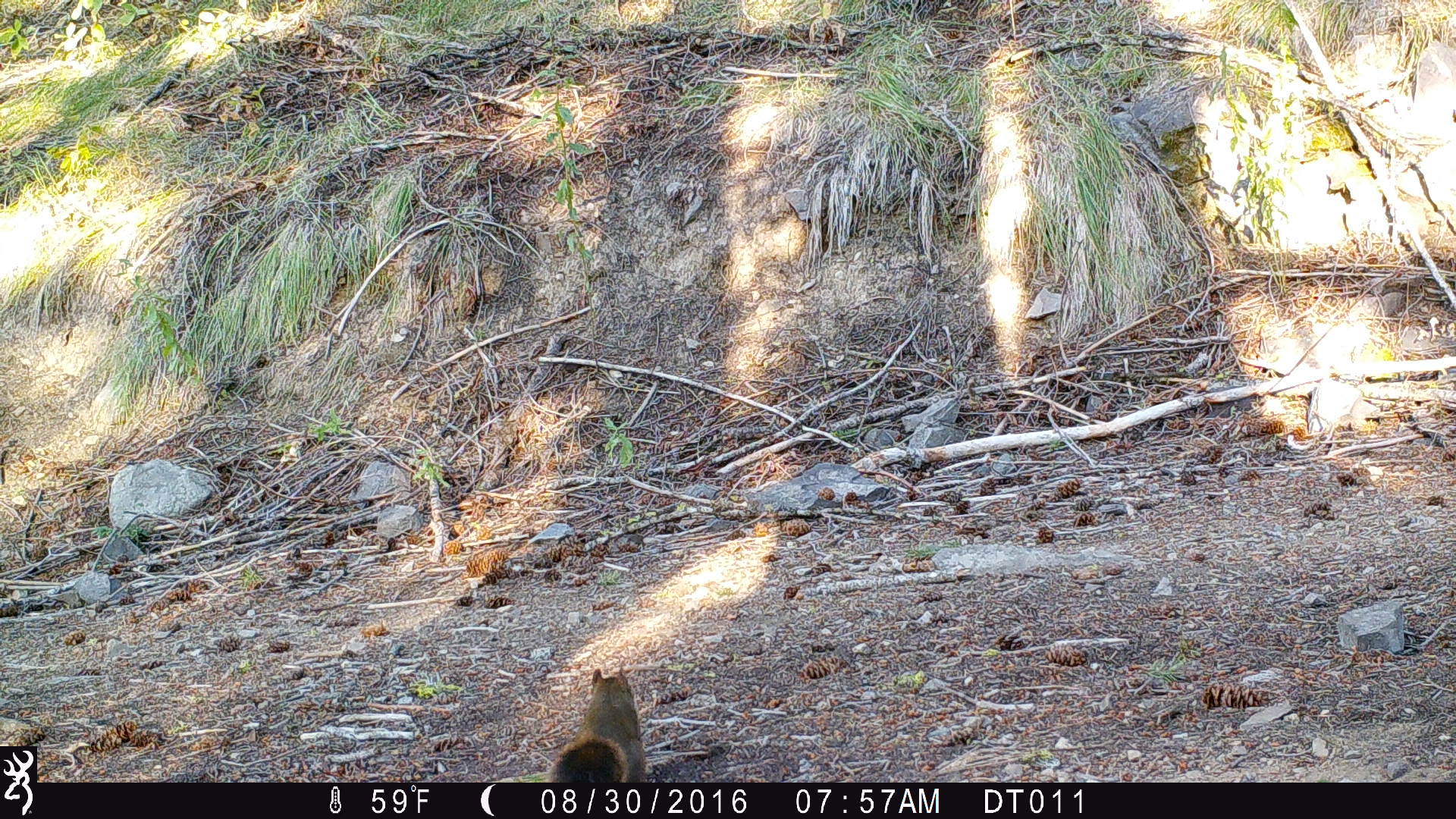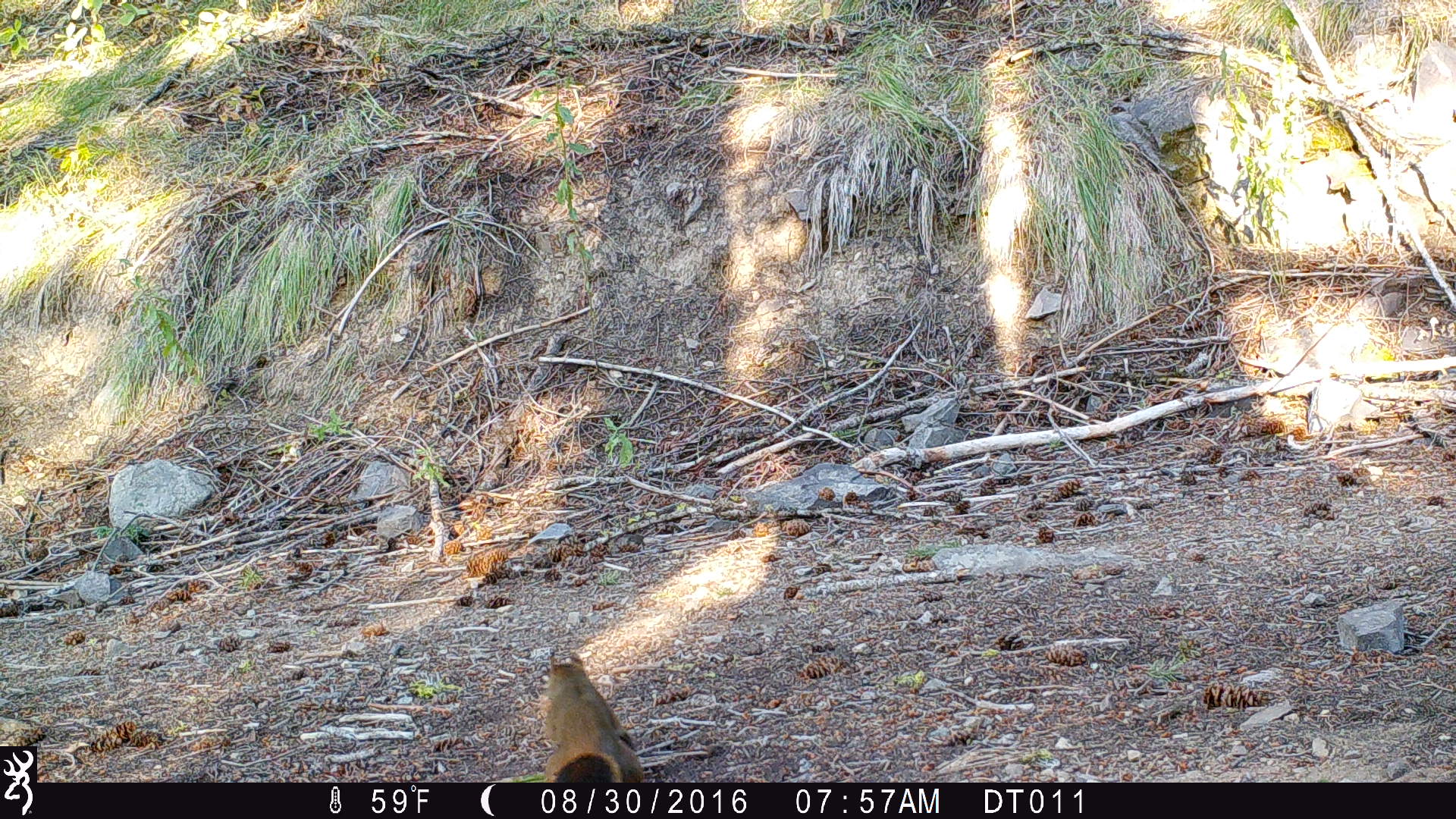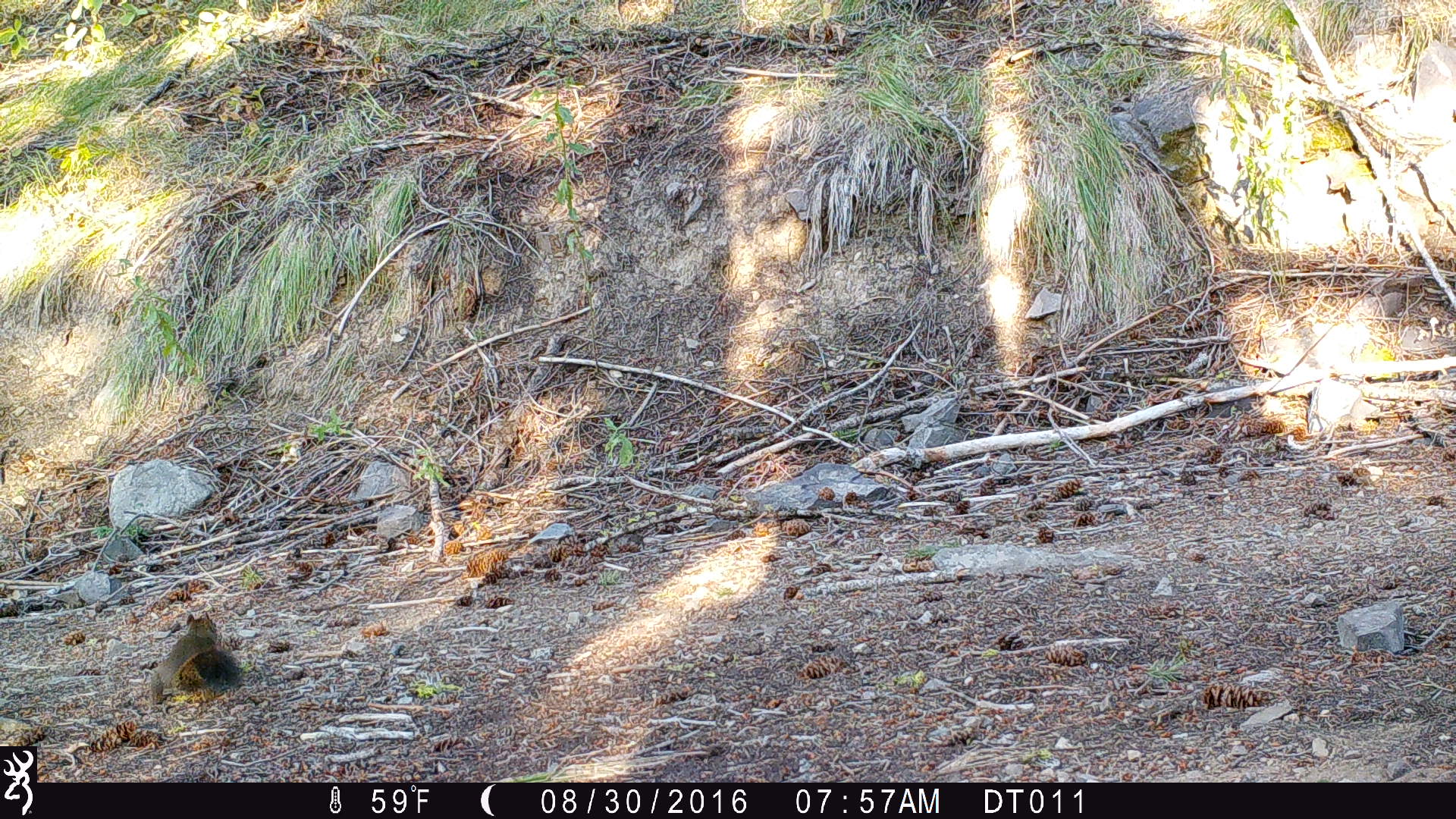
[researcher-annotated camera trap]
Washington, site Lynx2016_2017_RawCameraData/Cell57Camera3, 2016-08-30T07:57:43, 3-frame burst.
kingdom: Animalia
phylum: Chordata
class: Mammalia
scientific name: Mammalia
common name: small mammal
Small mammal (Mammalia). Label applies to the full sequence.